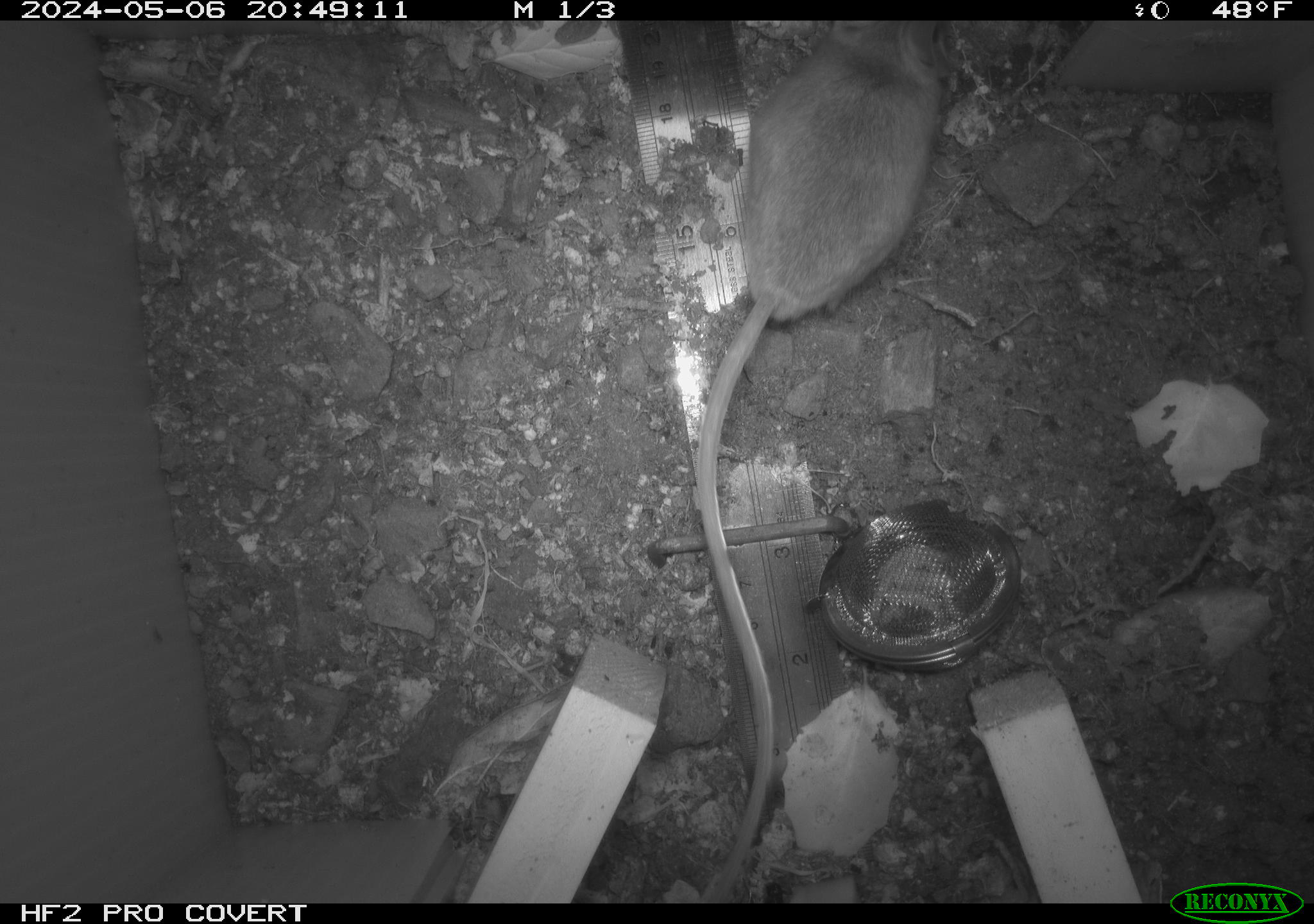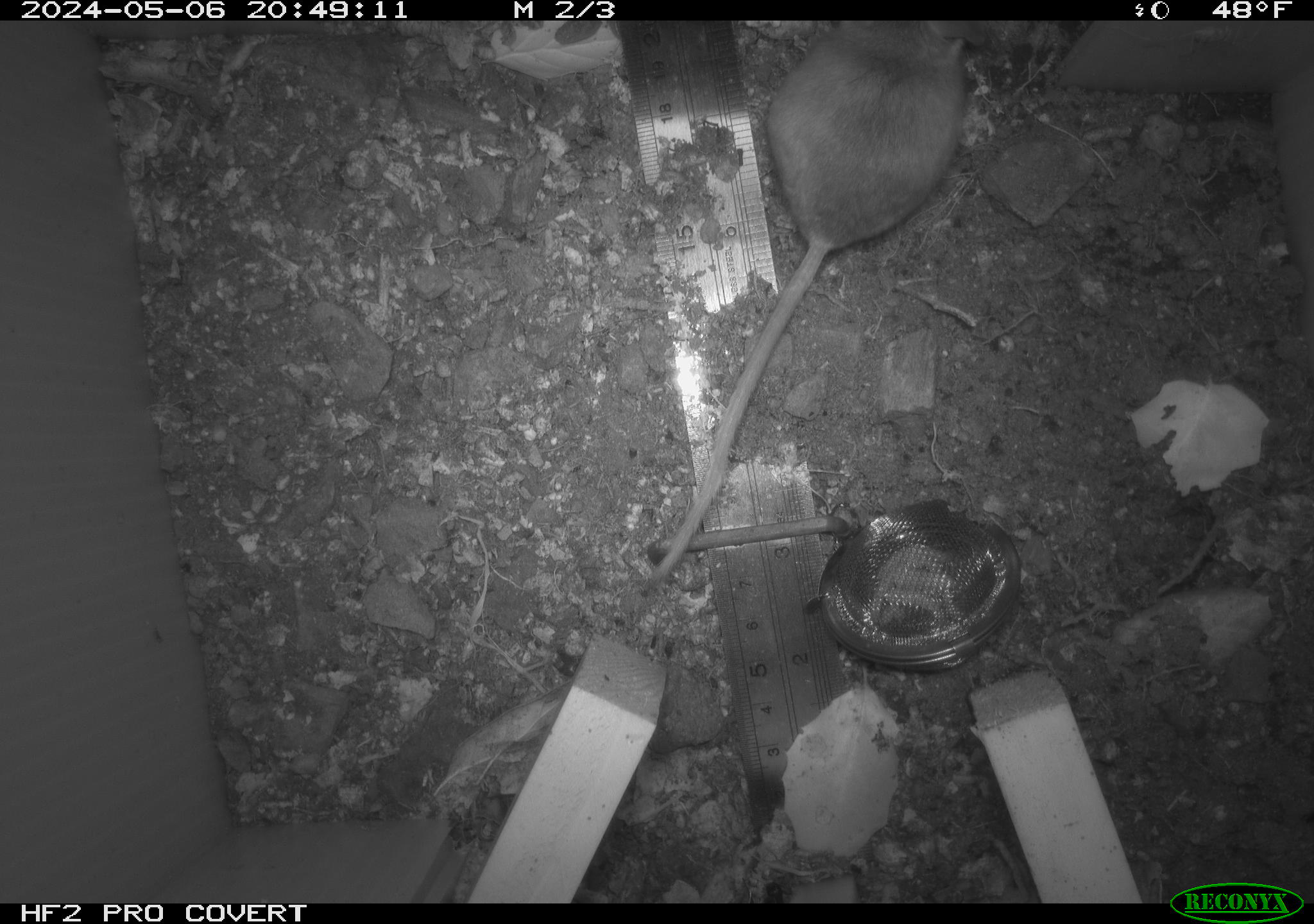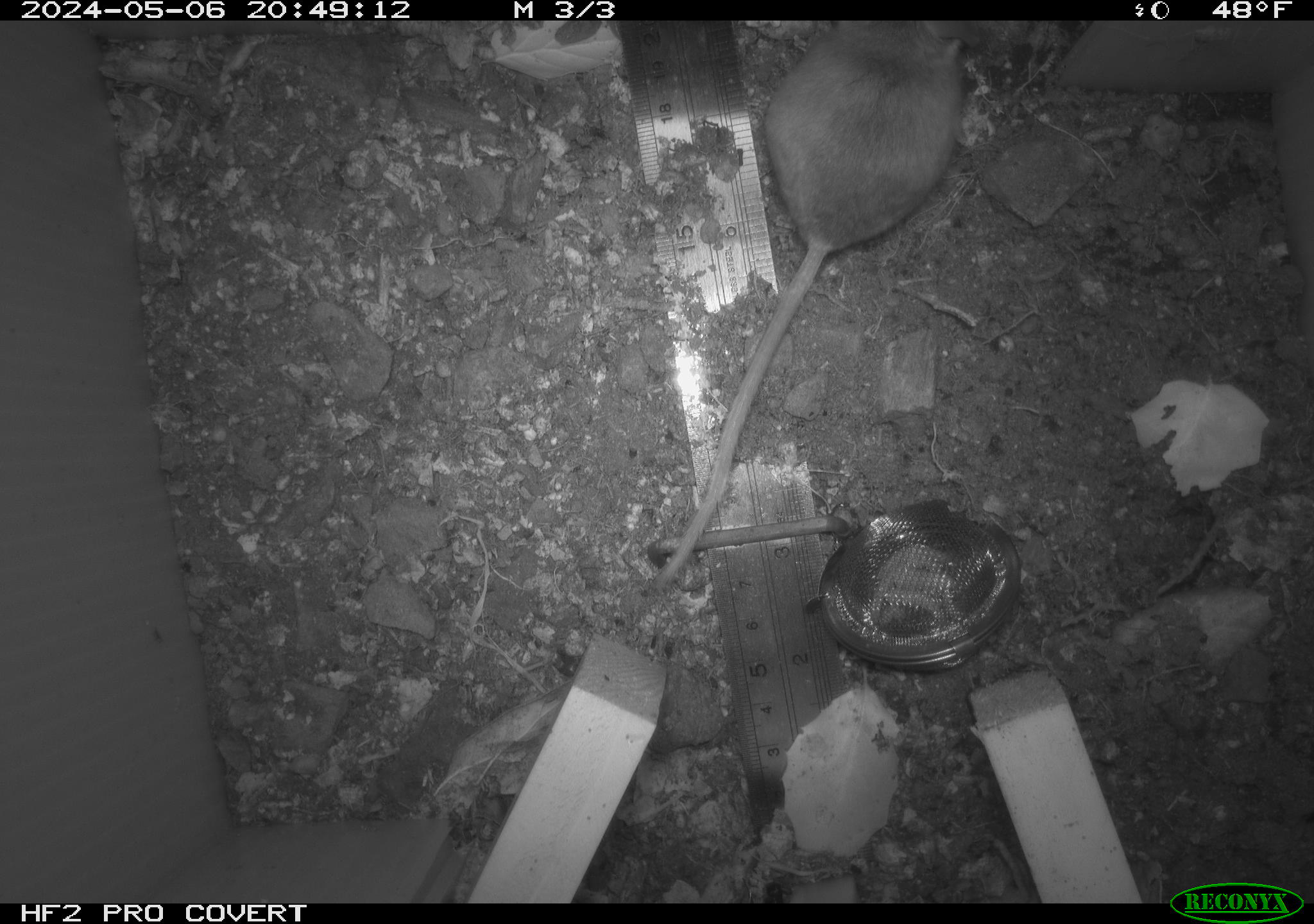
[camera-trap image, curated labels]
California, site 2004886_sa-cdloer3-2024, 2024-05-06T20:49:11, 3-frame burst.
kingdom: Animalia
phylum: Chordata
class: Mammalia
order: Rodentia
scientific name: Rodentia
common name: mouse species